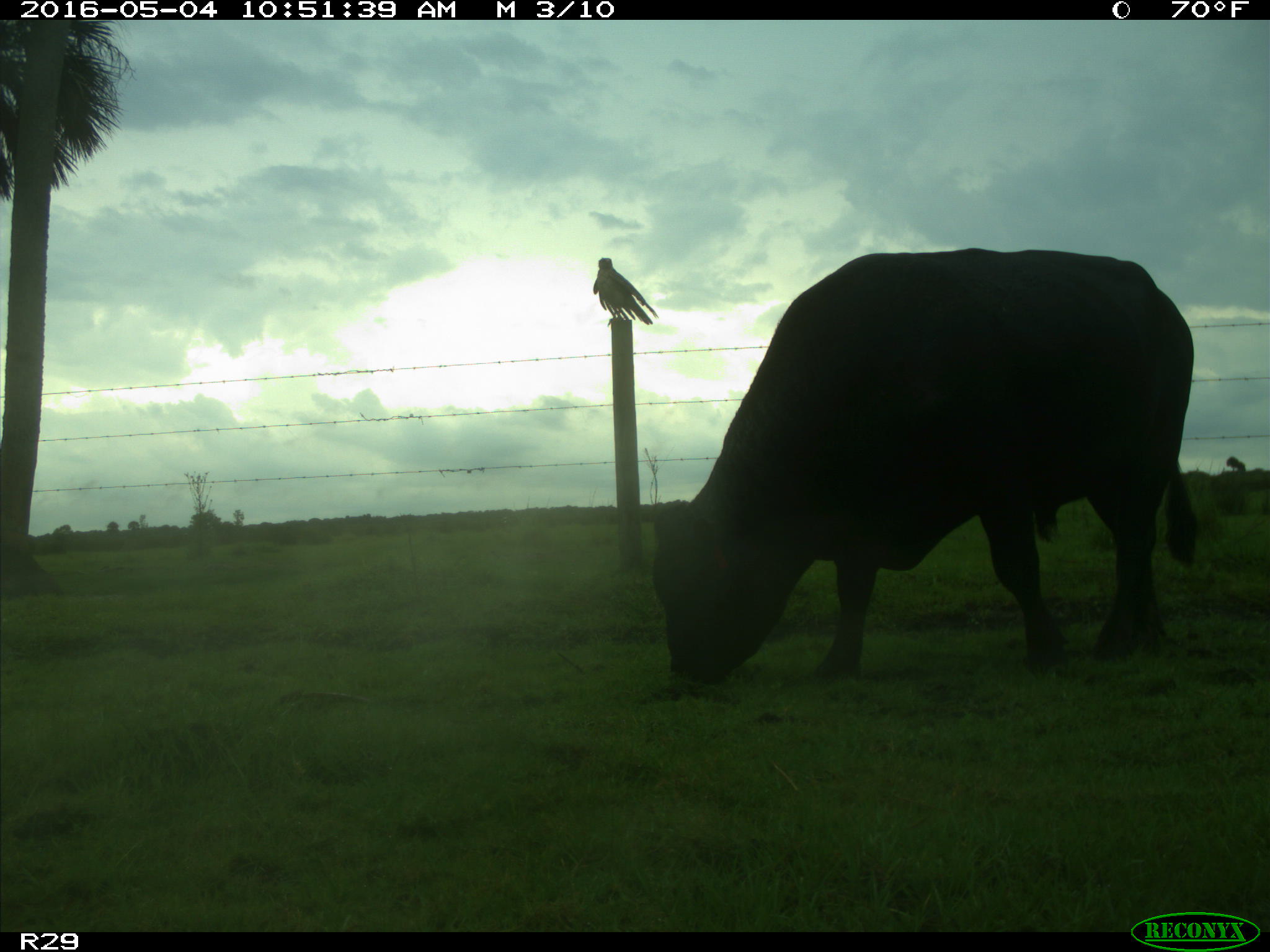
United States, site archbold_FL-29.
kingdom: Animalia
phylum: Chordata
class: Mammalia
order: Artiodactyla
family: Bovidae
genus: Bos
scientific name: Bos taurus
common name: domestic cow